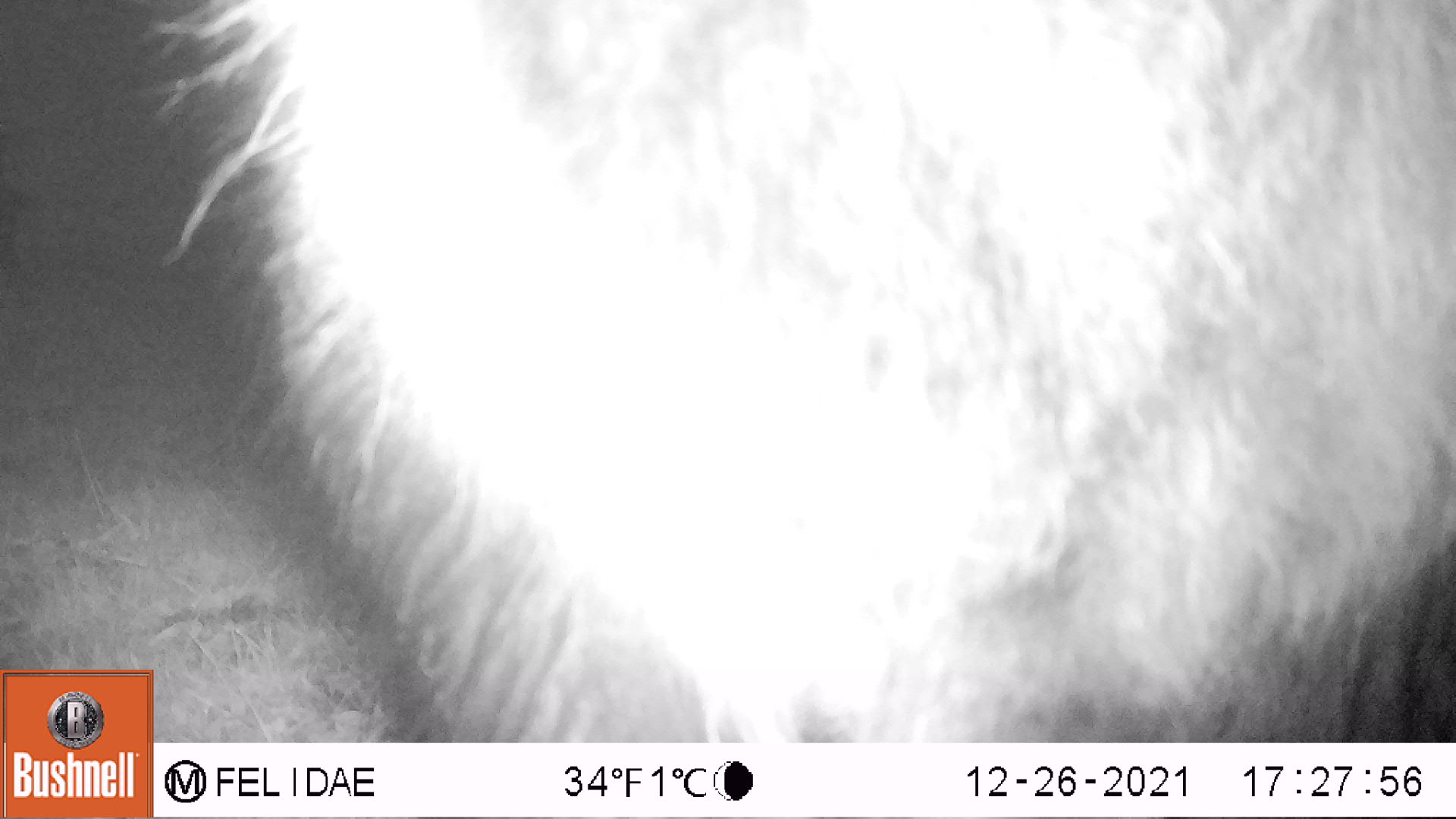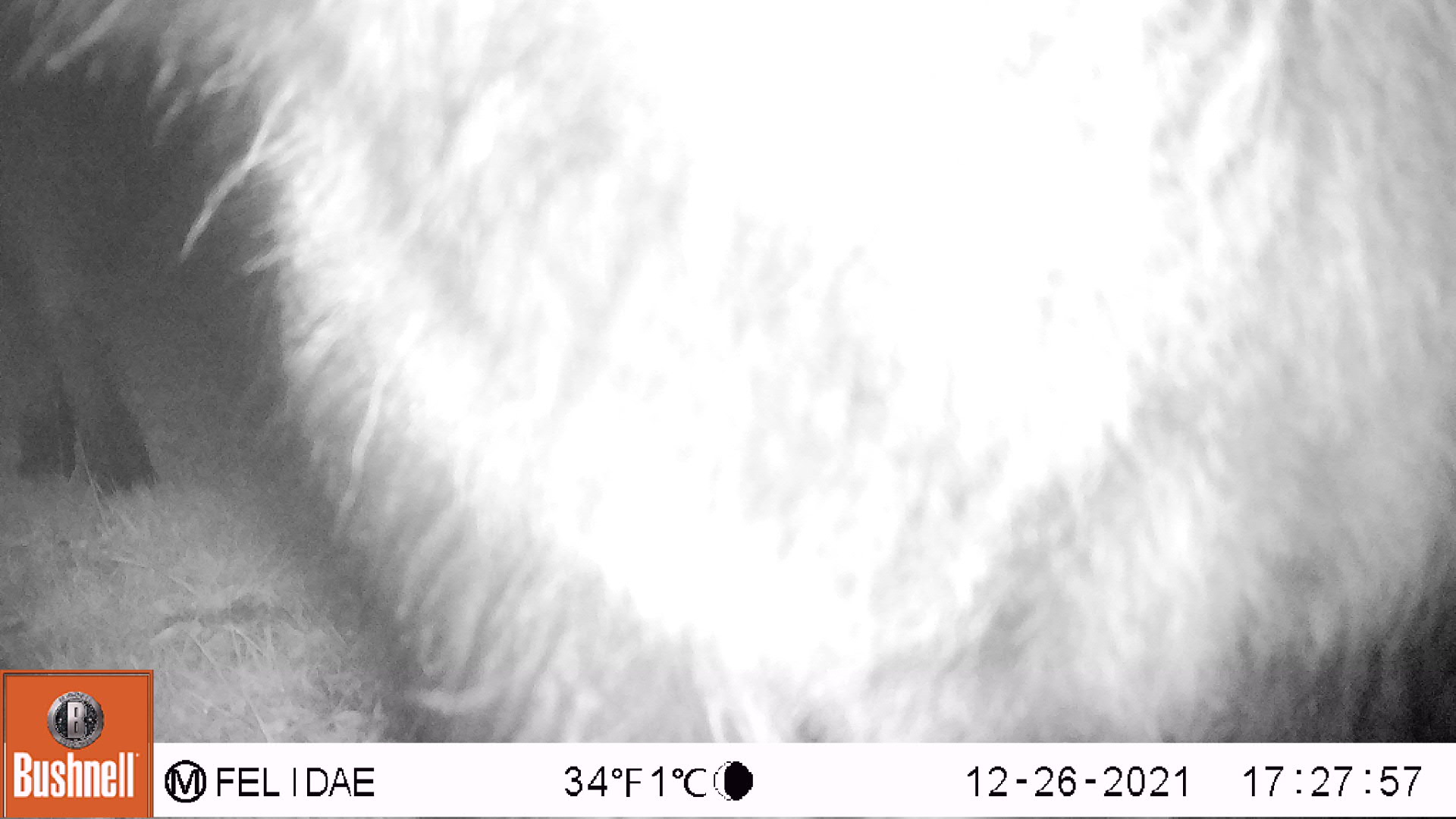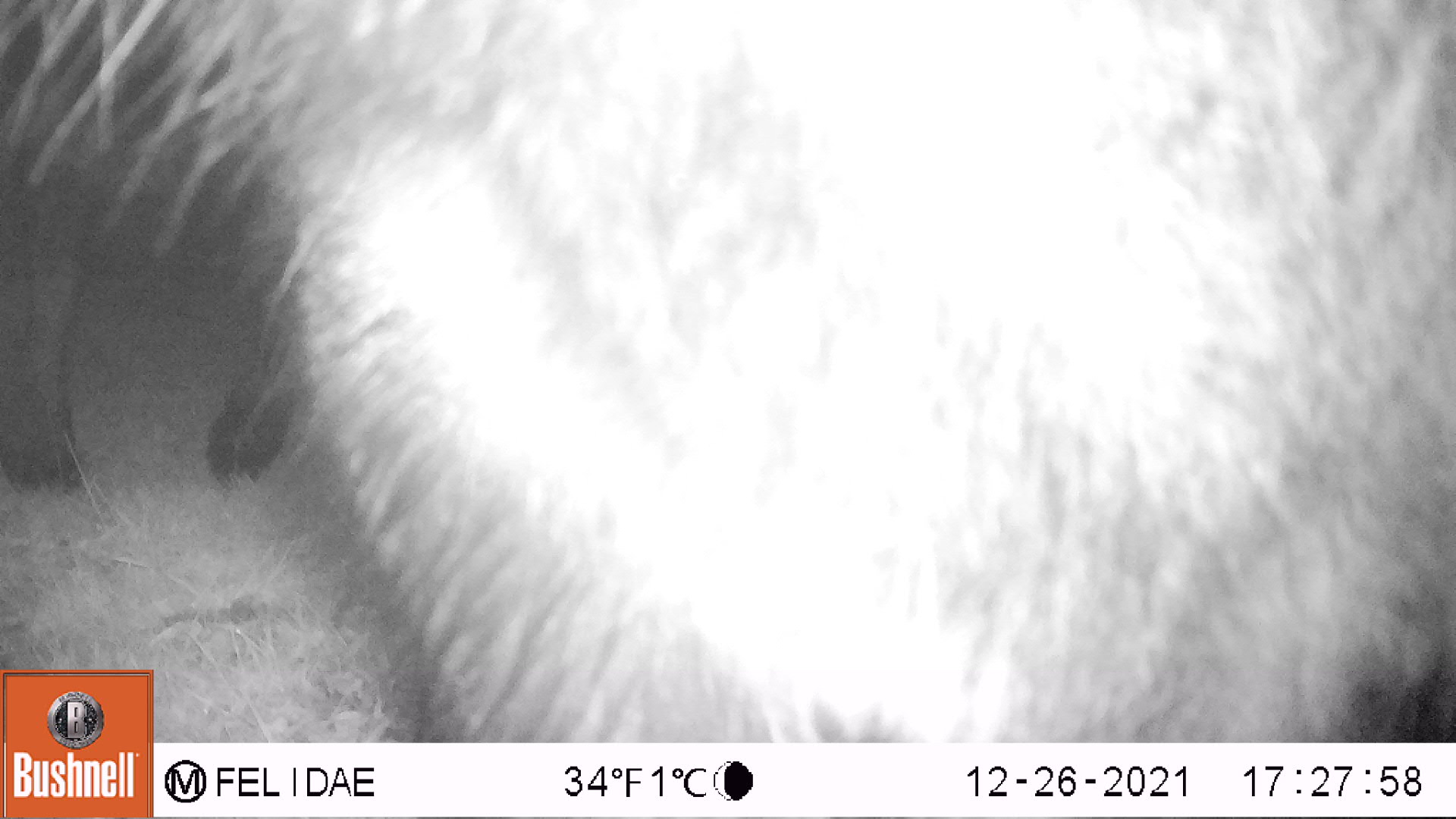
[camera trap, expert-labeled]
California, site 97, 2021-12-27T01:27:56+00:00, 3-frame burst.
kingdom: Animalia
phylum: Chordata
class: Mammalia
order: Artiodactyla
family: Bovidae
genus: Bos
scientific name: Bos taurus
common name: domestic cattle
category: cattle